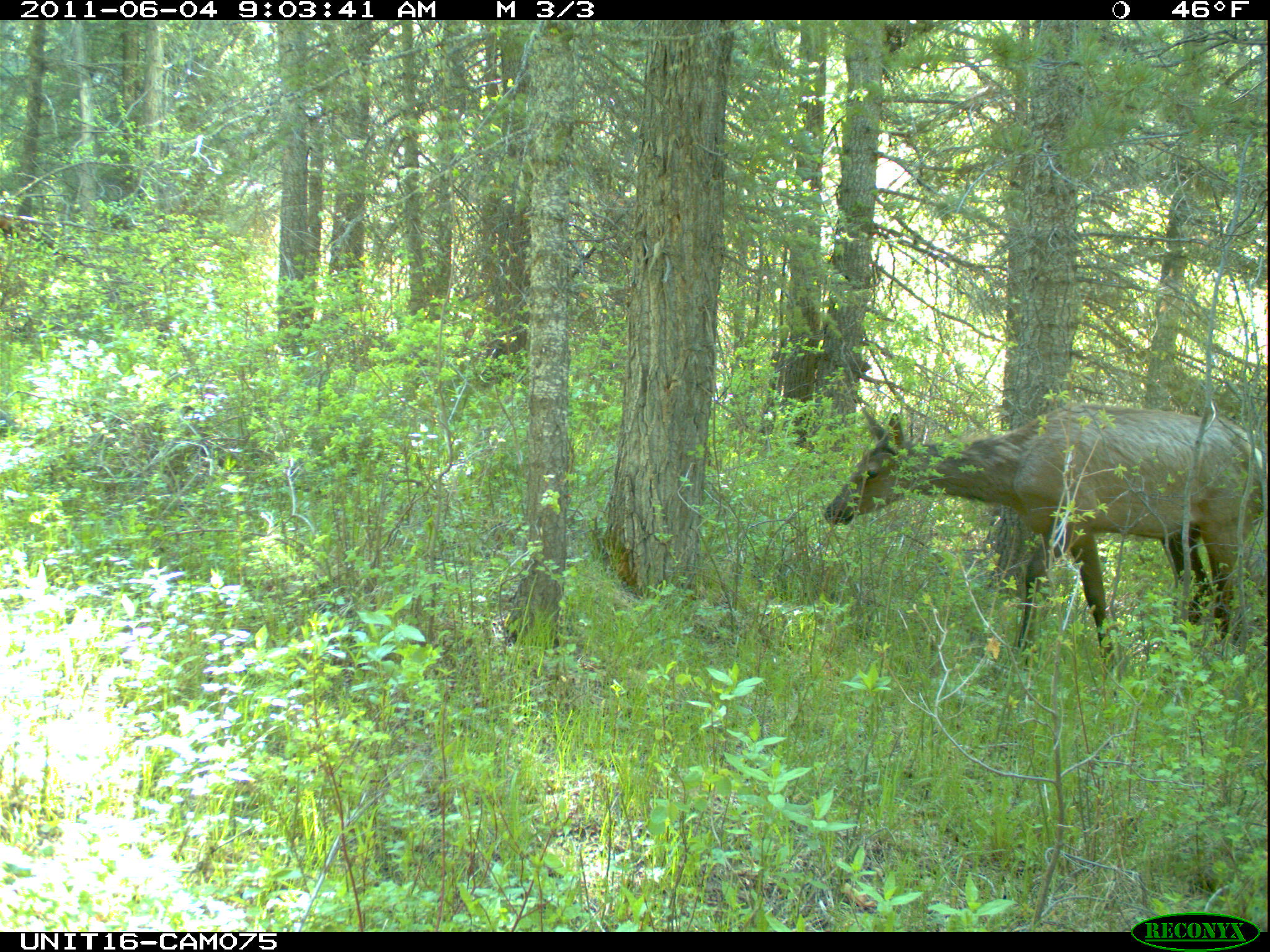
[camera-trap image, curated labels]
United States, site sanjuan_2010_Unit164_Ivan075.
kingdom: Animalia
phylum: Chordata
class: Mammalia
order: Artiodactyla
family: Cervidae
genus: Cervus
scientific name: Cervus elaphus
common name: red deer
Cervus elaphus (red deer).